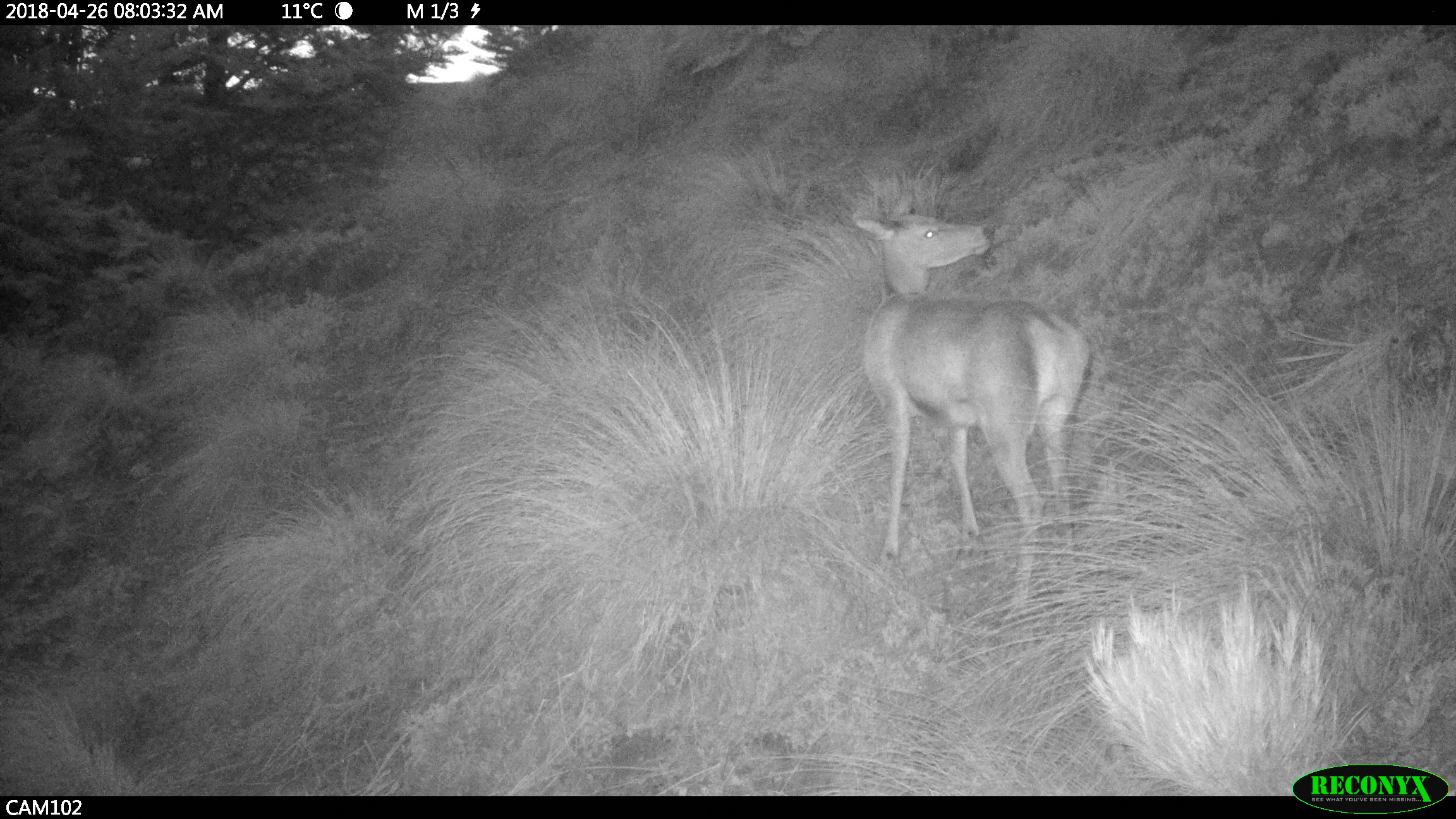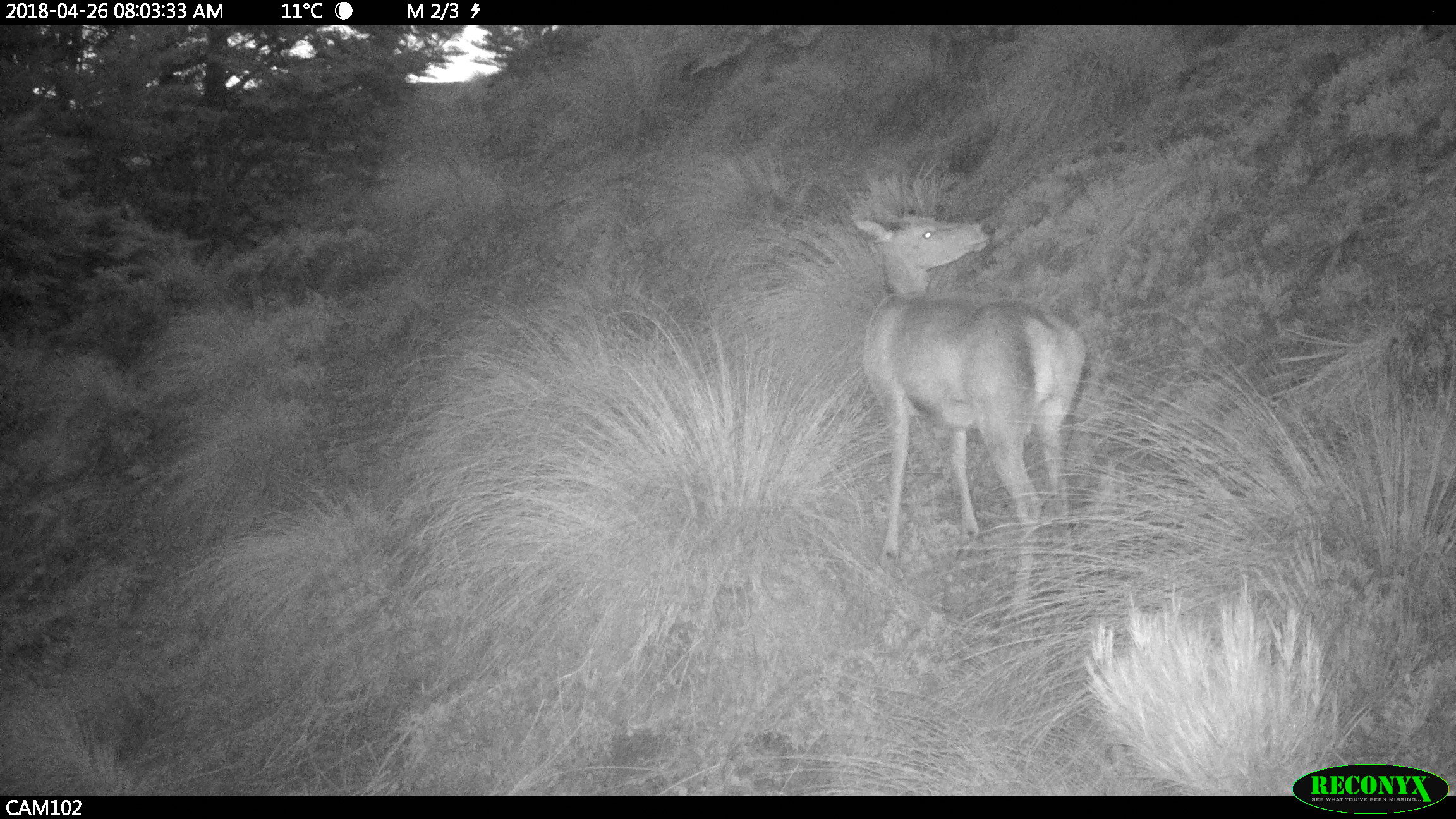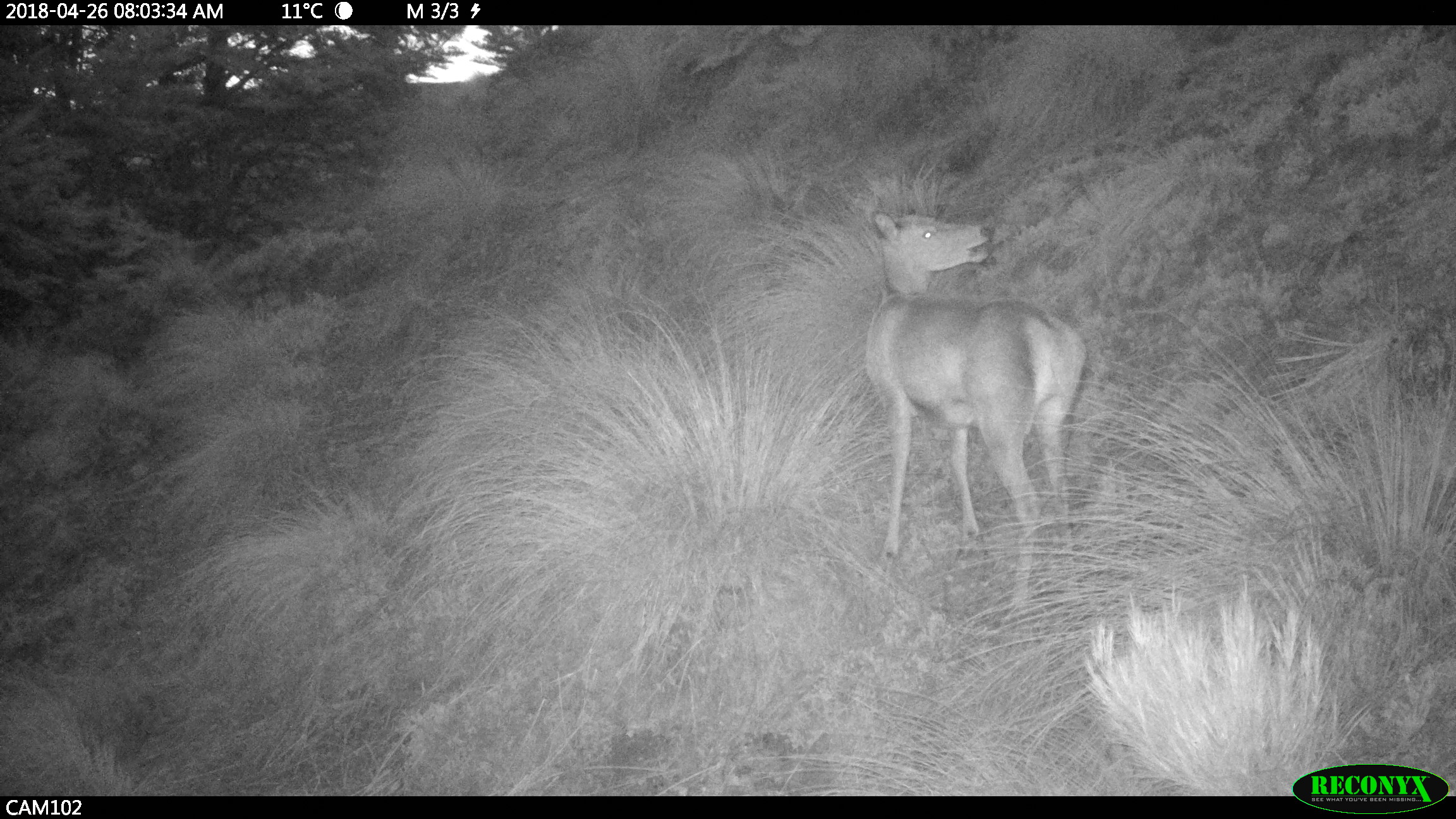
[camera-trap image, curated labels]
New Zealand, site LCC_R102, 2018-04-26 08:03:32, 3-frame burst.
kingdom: Animalia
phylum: Chordata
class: Mammalia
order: Artiodactyla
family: Cervidae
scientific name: Cervidae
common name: deer